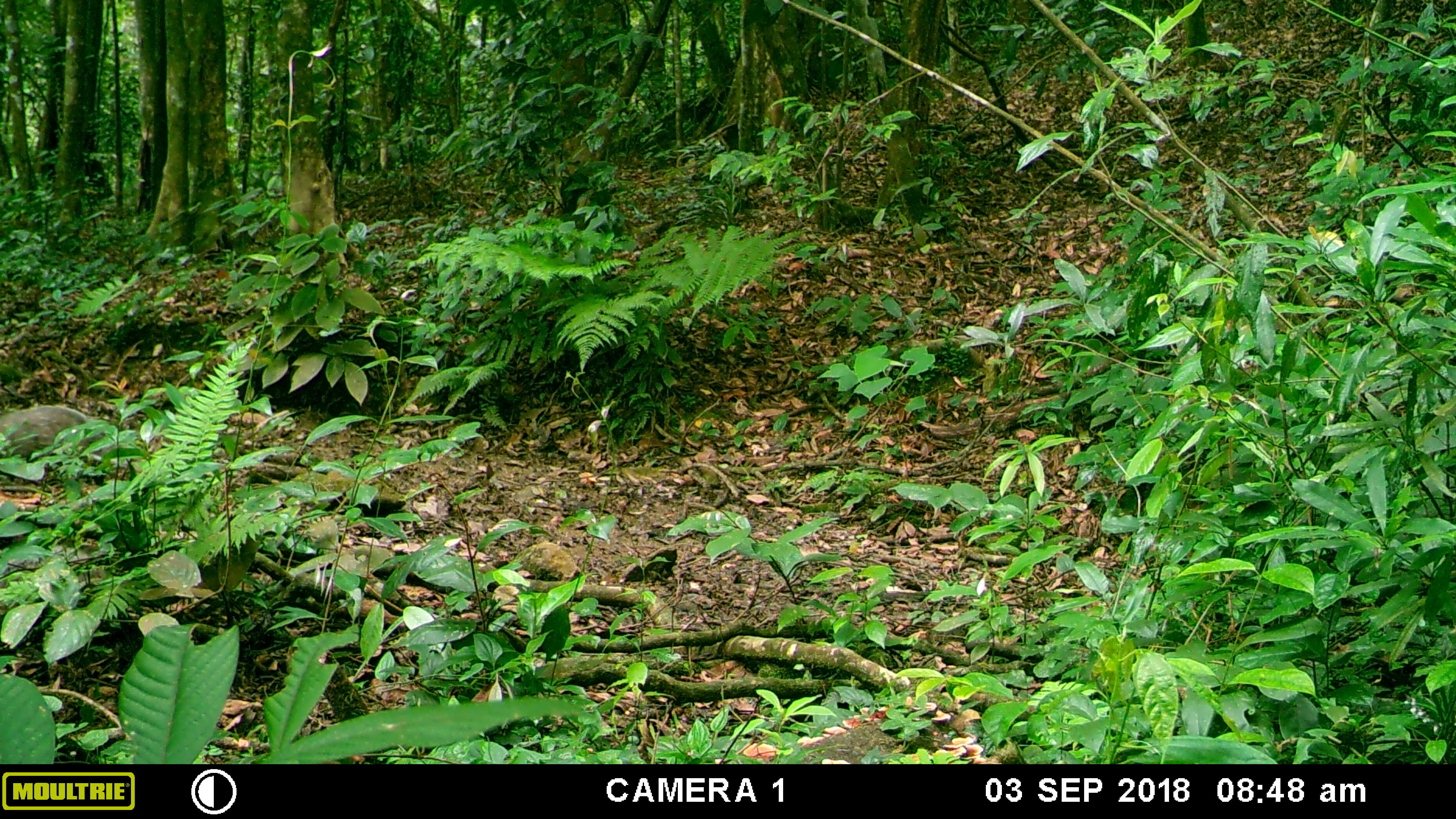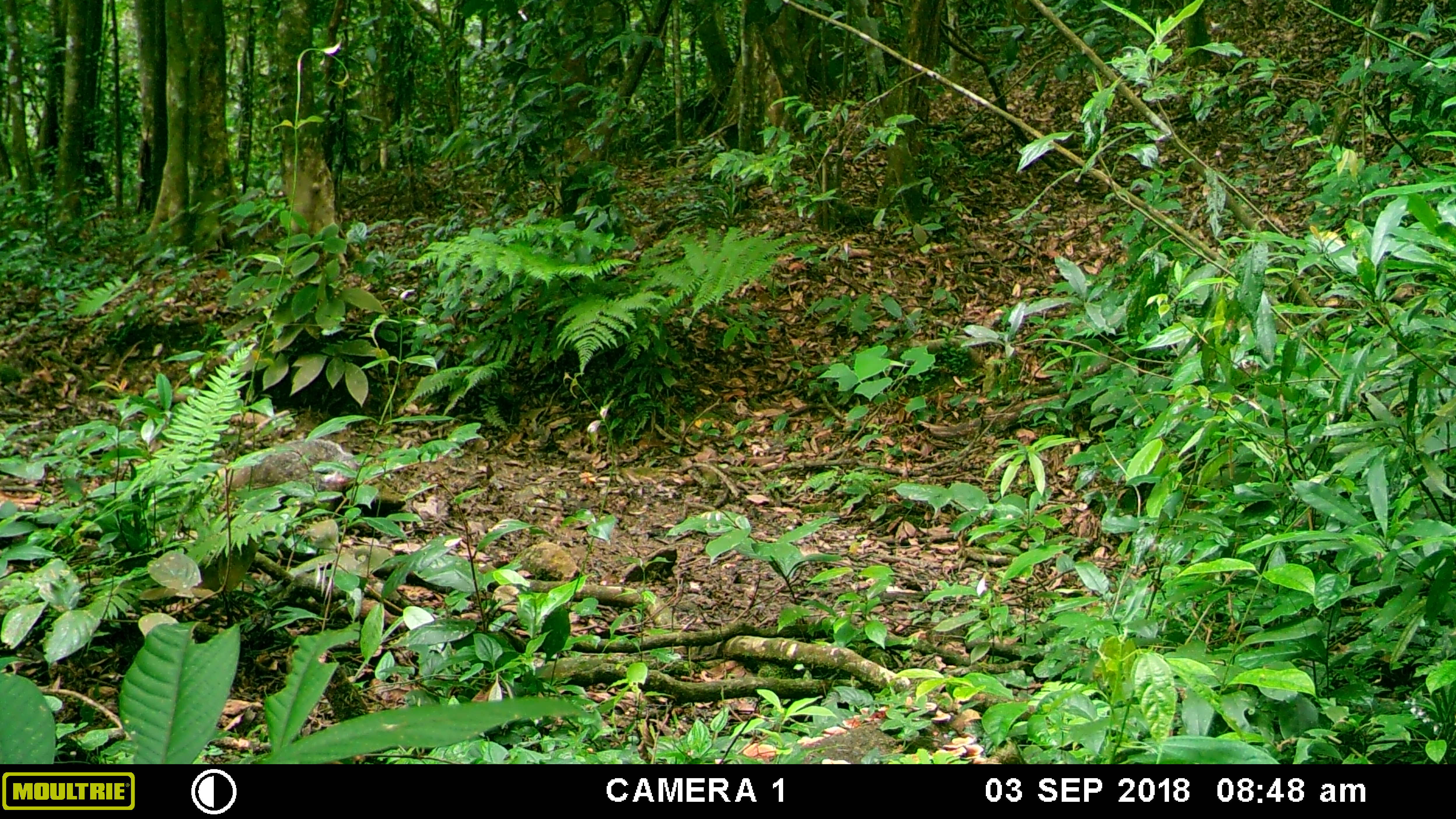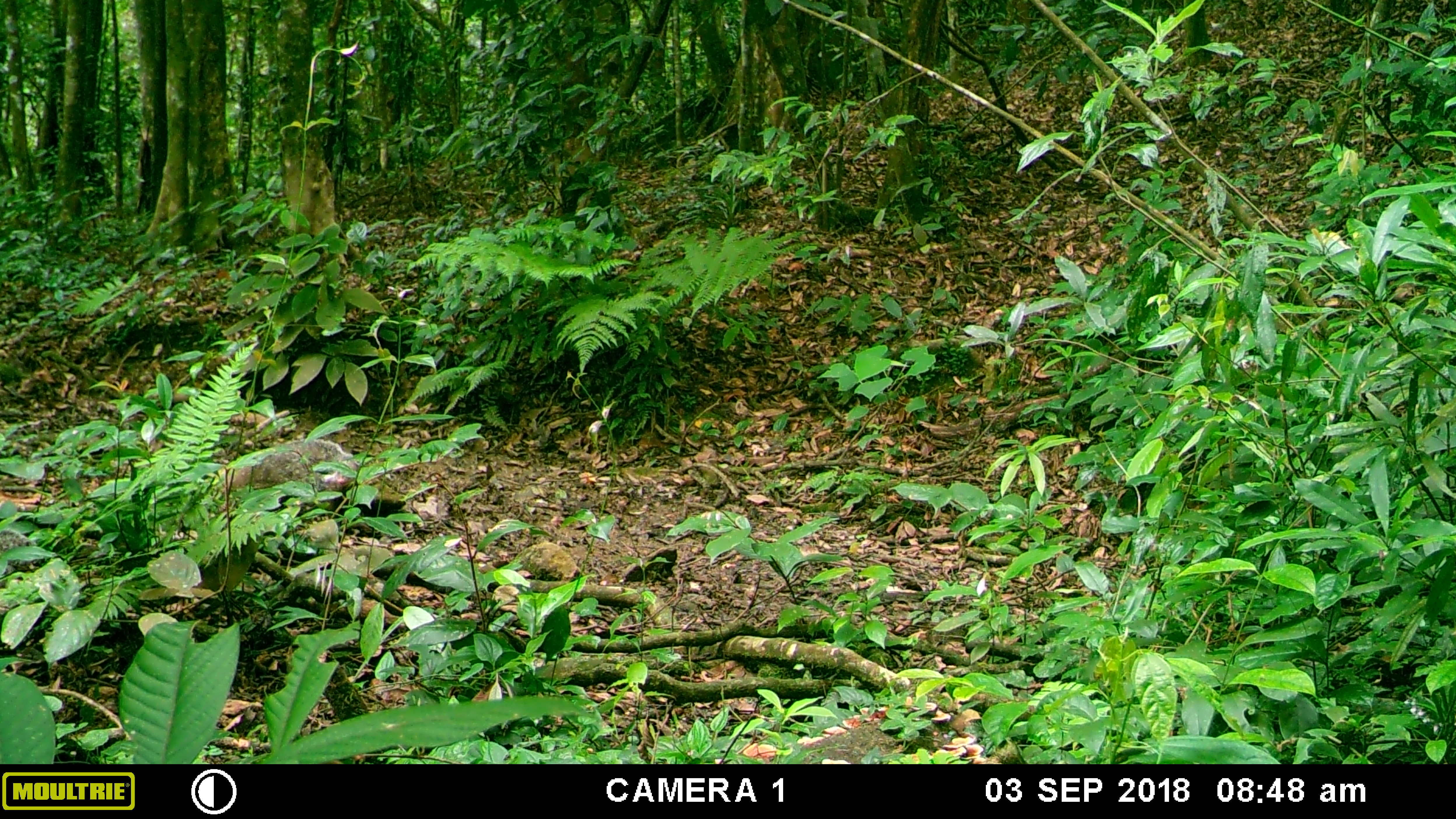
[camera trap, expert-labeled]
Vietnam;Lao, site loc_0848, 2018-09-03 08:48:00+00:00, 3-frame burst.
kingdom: Animalia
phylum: Chordata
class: Mammalia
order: Carnivora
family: Herpestidae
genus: Urva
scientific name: Urva urva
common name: crab-eating mongoose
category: crab eating mongoose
Crab eating mongoose (crab-eating mongoose) (Urva urva). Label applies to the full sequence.